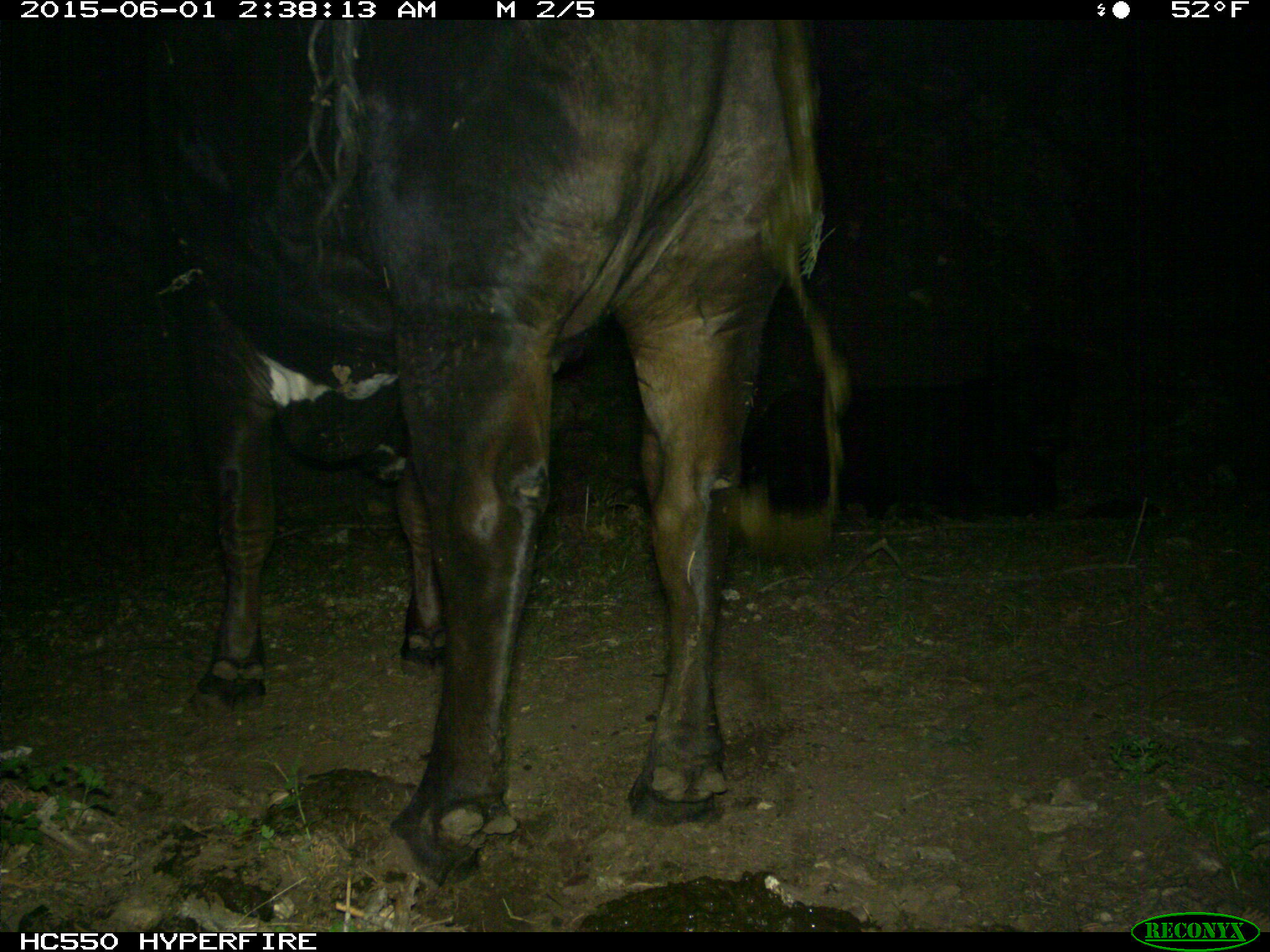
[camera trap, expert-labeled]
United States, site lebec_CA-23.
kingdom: Animalia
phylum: Chordata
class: Mammalia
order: Artiodactyla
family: Bovidae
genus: Bos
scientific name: Bos taurus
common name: domestic cow